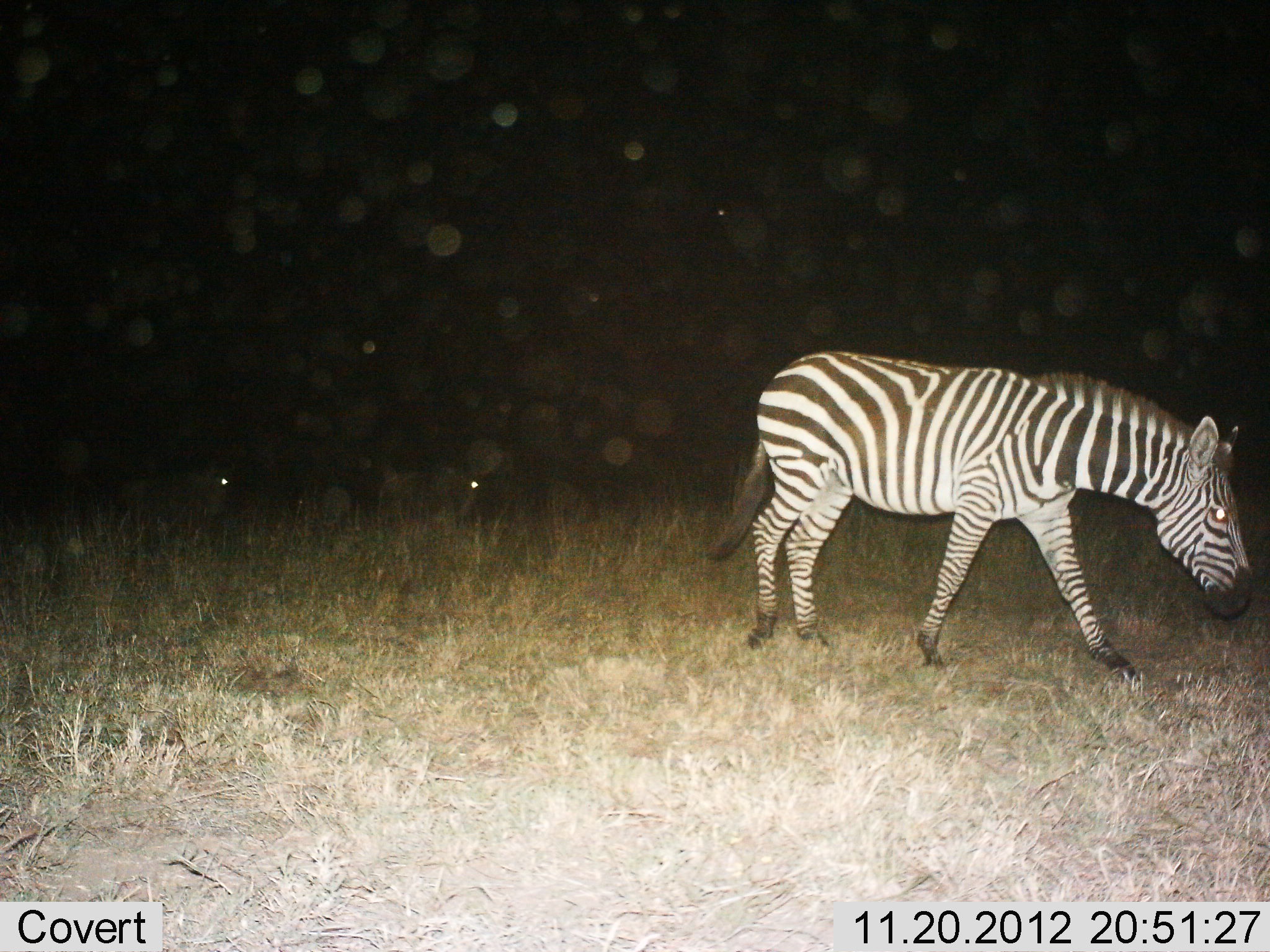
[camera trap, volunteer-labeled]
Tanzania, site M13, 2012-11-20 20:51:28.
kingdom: Animalia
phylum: Chordata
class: Mammalia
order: Perissodactyla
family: Equidae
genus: Equus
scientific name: Equus quagga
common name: plains zebra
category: zebra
Zebra (plains zebra) (Equus quagga), count 1. Behavior (volunteer vote fractions): standing 17%, resting 0%, moving 79%, interacting 0%. Young present (vote fraction): 0%. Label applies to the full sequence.